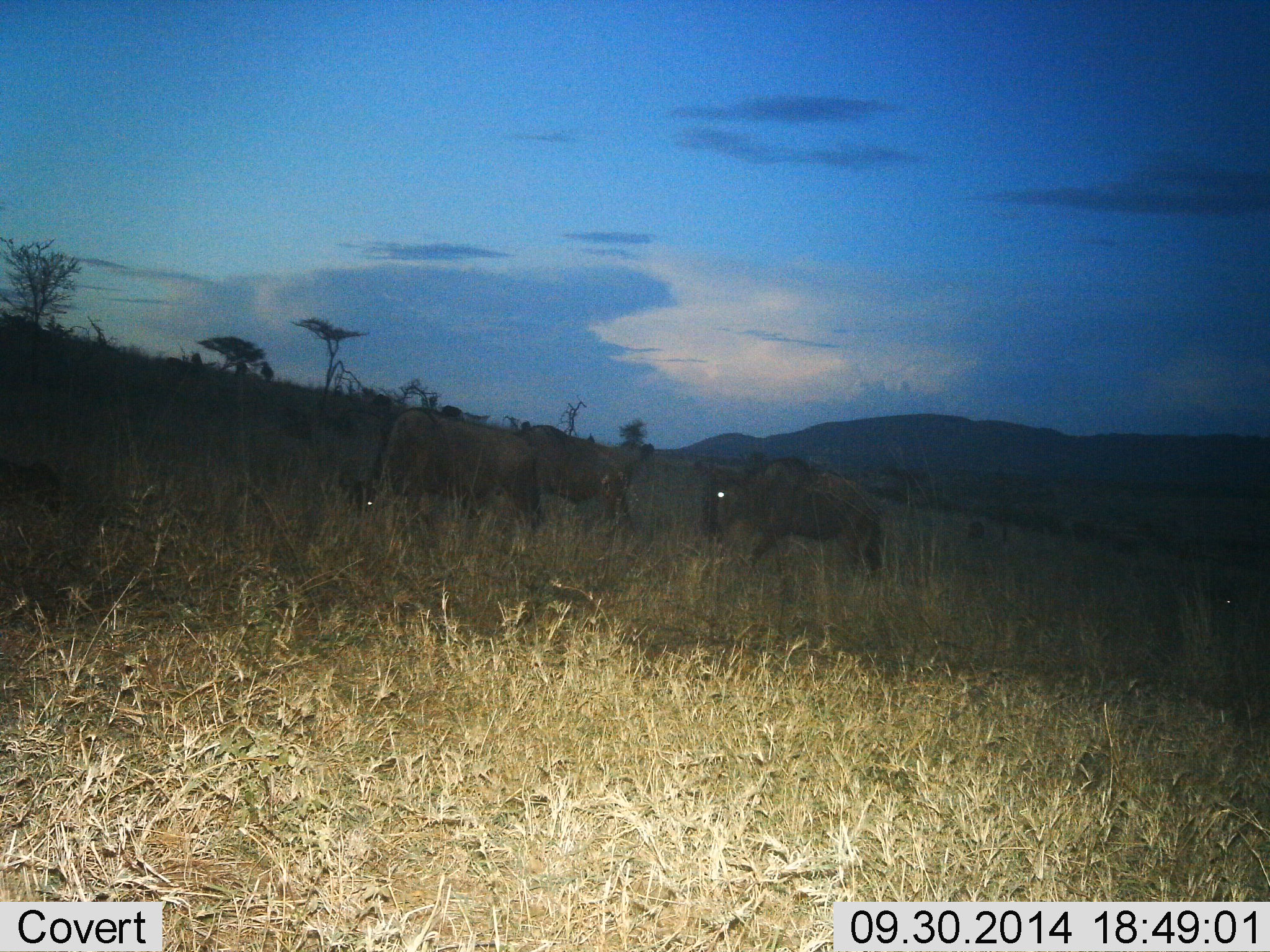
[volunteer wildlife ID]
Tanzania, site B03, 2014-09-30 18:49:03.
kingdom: Animalia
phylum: Chordata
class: Mammalia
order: Artiodactyla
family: Bovidae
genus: Connochaetes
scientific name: Connochaetes taurinus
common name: blue wildebeest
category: wildebeest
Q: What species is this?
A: Wildebeest (blue wildebeest) (Connochaetes taurinus).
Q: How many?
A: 3.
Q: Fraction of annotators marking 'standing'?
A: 30%.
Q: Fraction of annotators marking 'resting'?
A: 0%.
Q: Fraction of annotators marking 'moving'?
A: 80%.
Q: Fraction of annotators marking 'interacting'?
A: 0%.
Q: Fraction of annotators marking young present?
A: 0%.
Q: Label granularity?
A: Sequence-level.